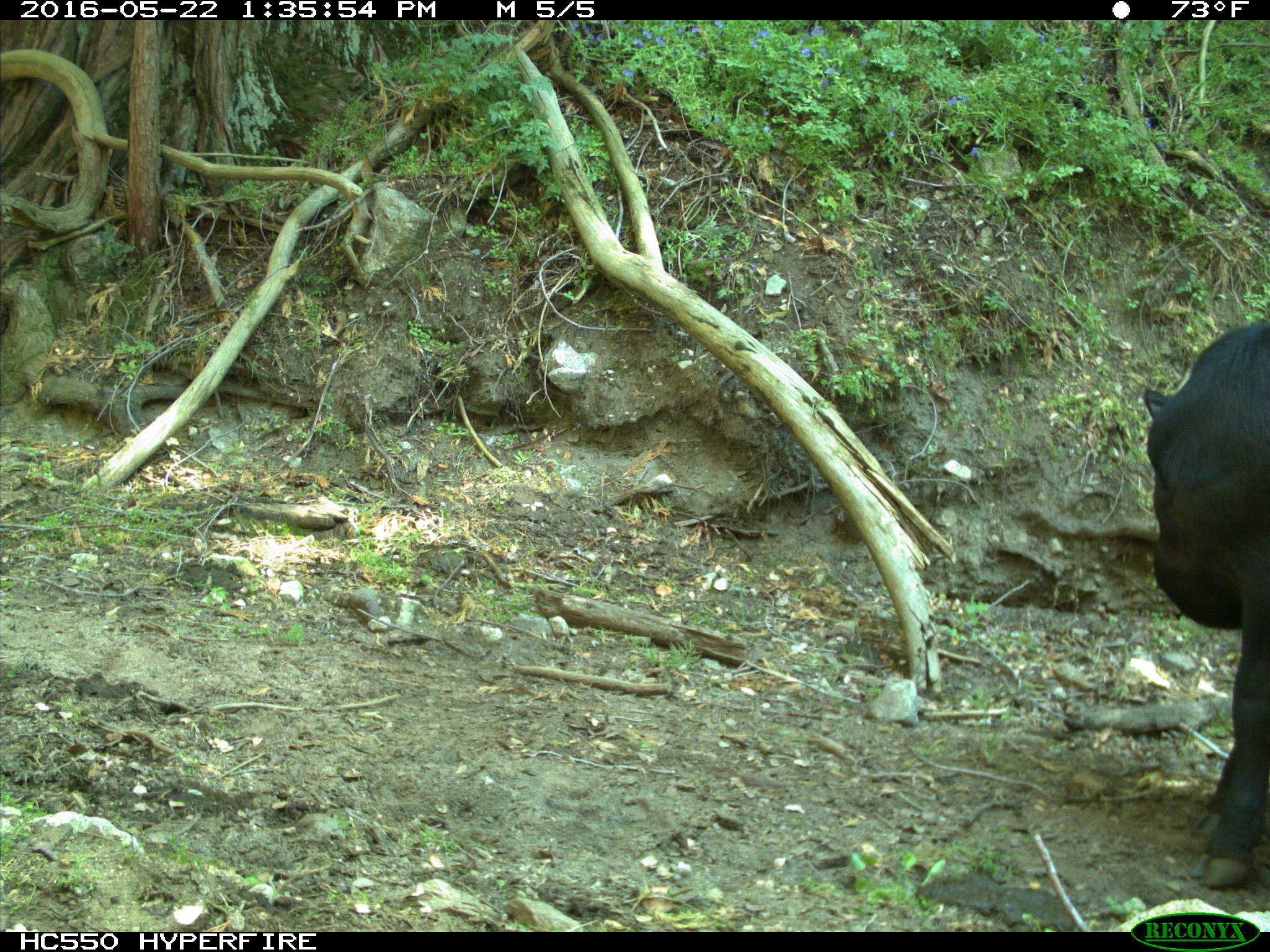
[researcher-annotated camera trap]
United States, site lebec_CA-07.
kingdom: Animalia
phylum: Chordata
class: Mammalia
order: Artiodactyla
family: Bovidae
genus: Bos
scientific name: Bos taurus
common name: domestic cow